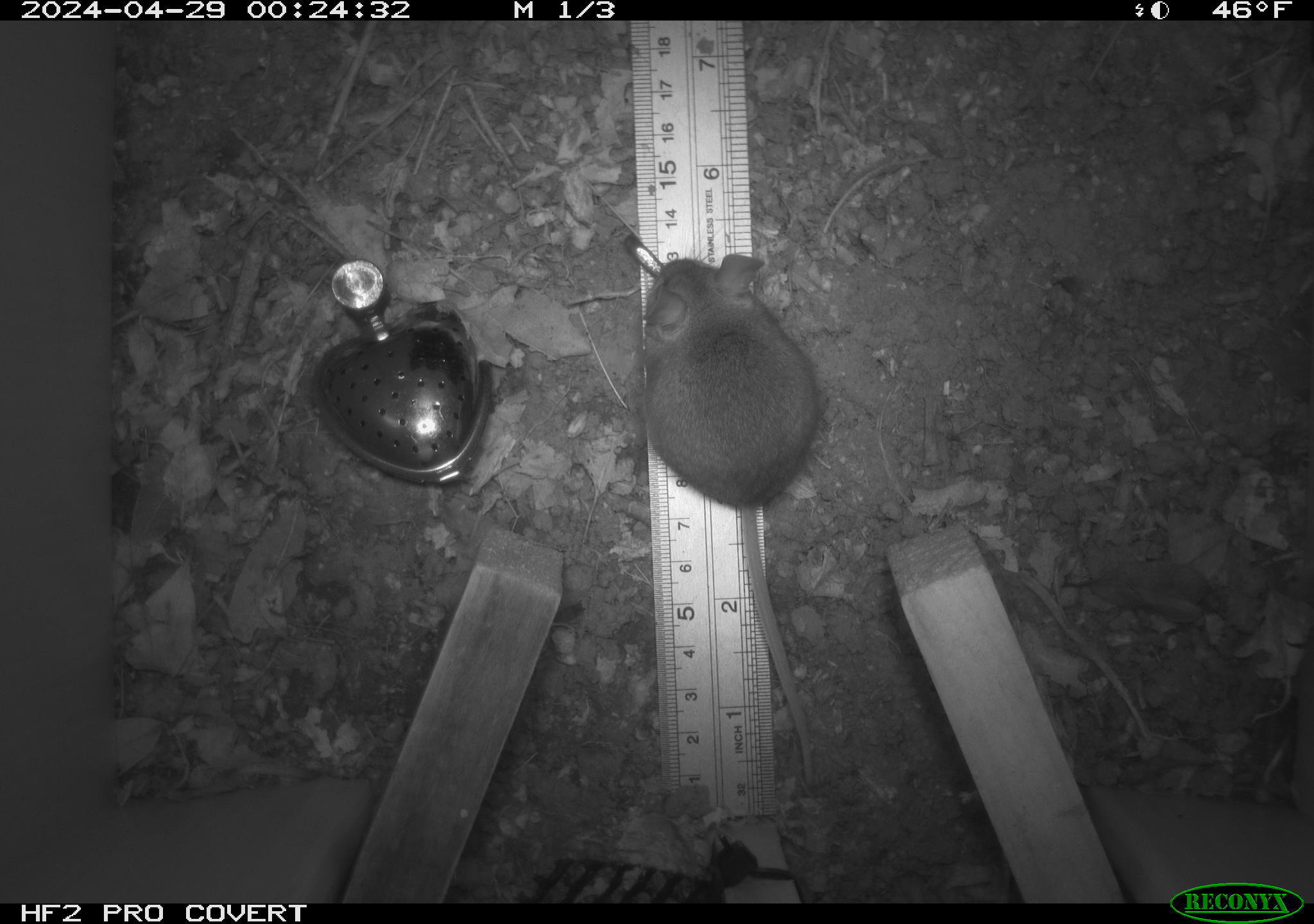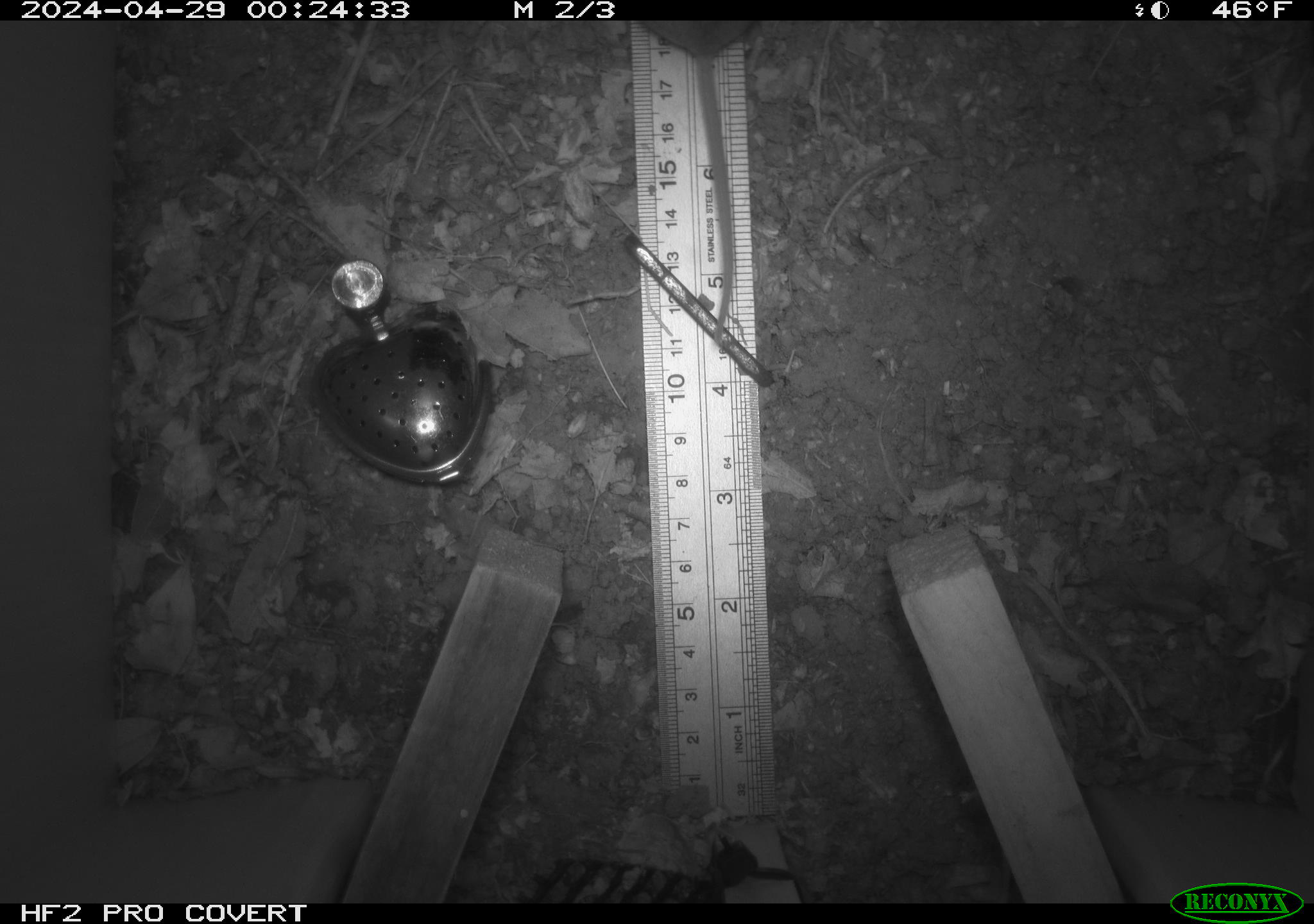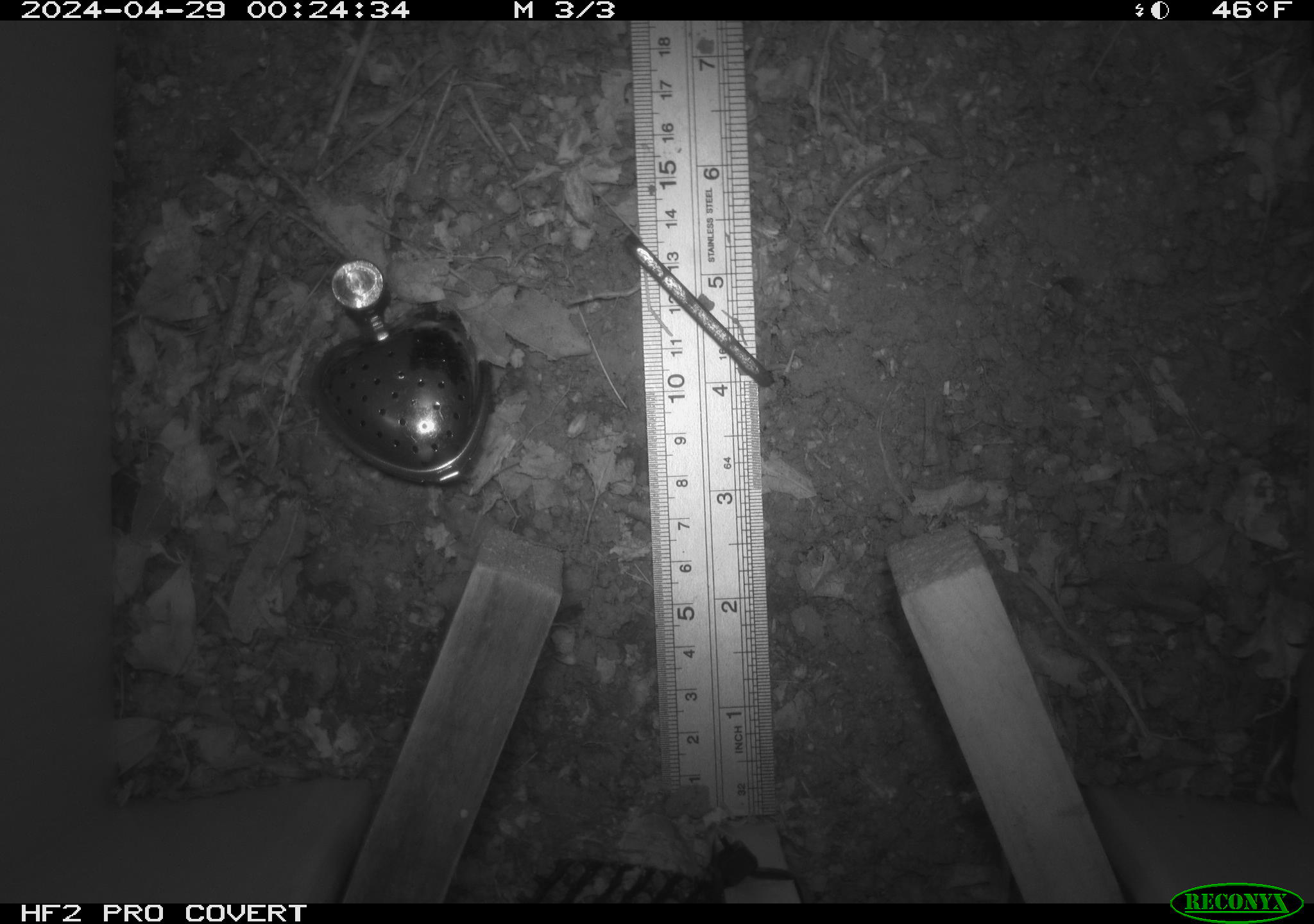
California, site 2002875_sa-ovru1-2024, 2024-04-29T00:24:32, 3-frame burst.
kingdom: Animalia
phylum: Chordata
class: Mammalia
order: Rodentia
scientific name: Rodentia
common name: rodent